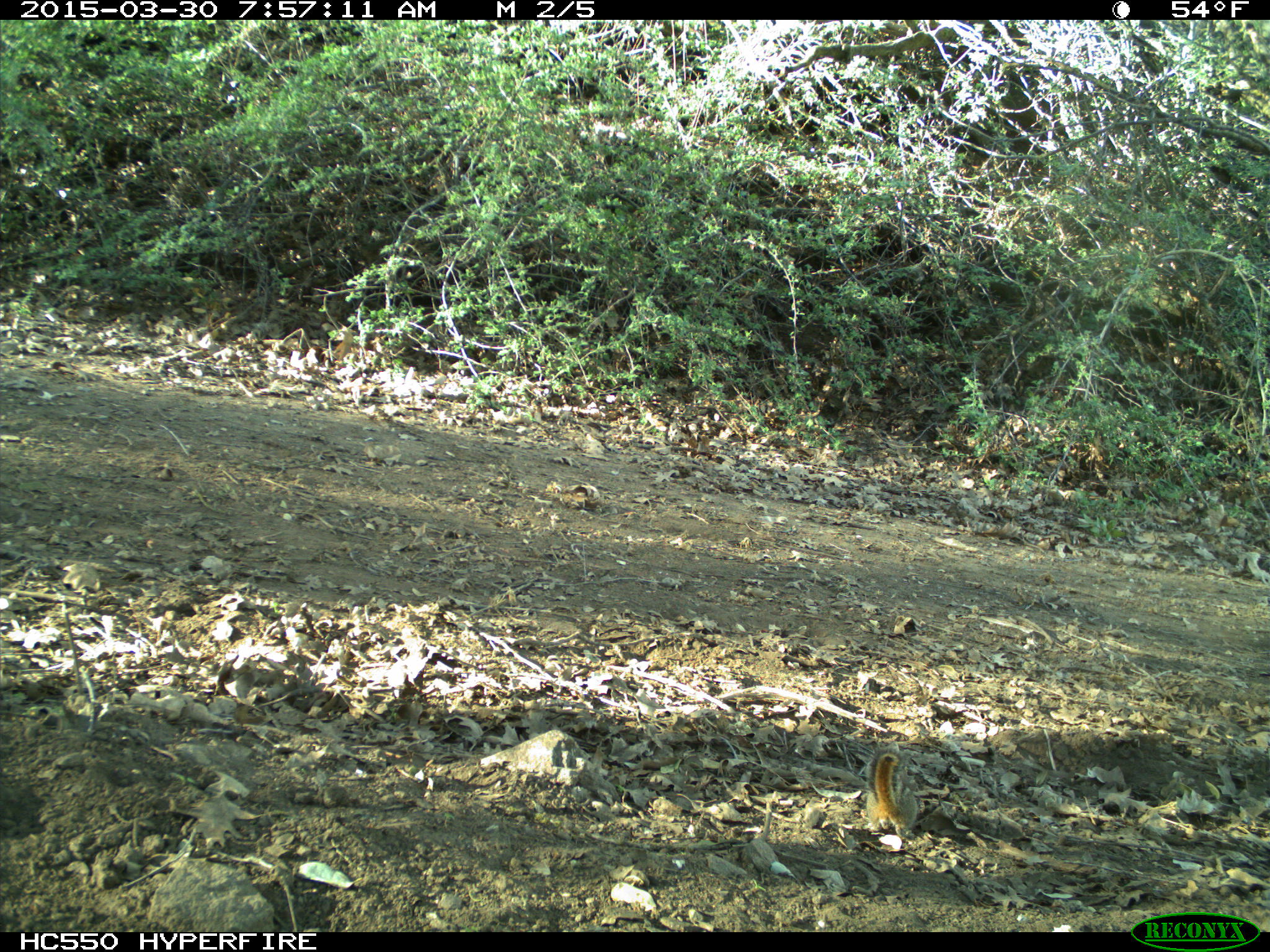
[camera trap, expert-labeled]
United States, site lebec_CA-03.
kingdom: Animalia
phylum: Chordata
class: Mammalia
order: Rodentia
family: Sciuridae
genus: Tamias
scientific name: Tamias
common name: chipmunk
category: unidentified chipmunk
Unidentified chipmunk (chipmunk) (Tamias).